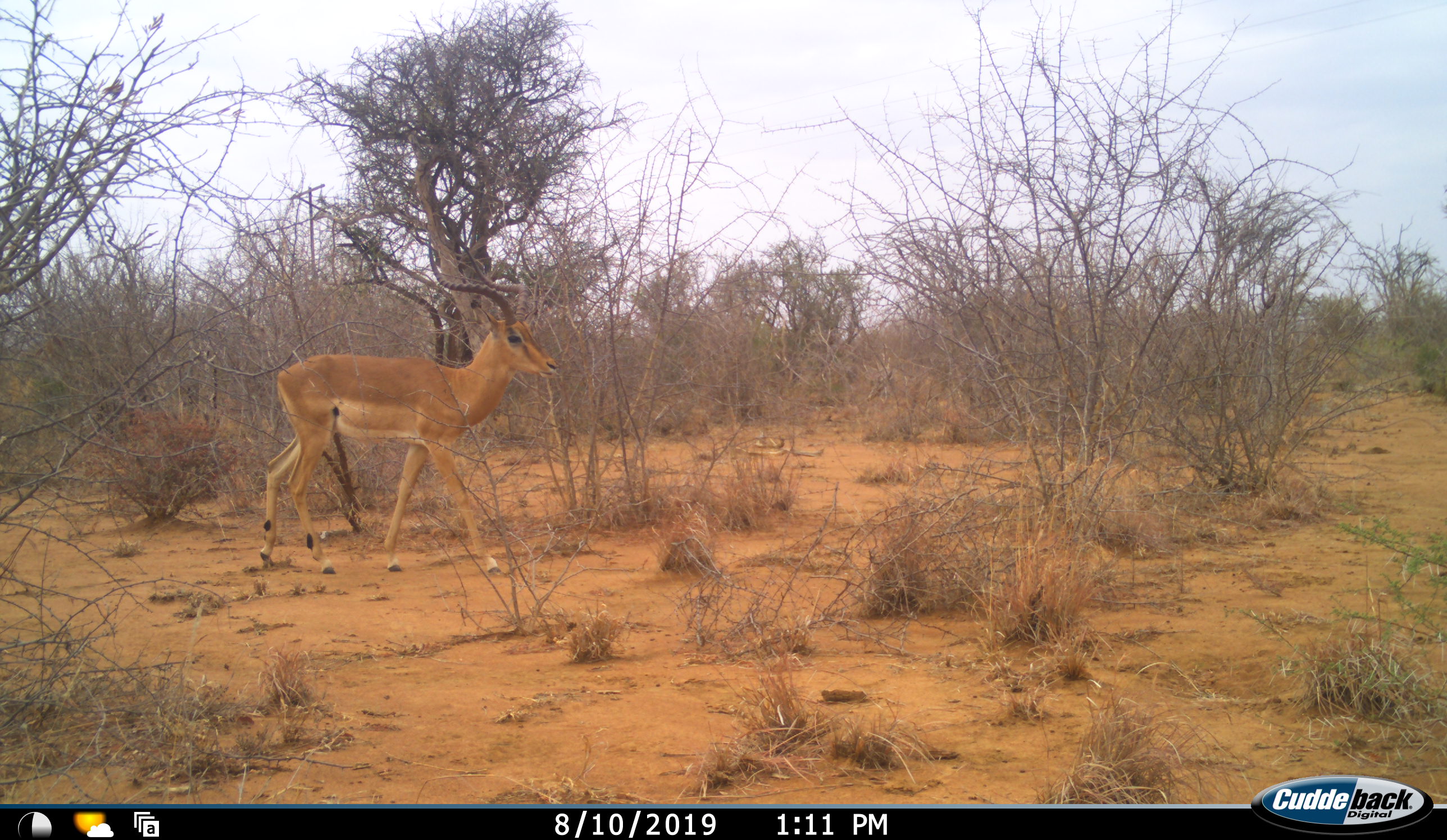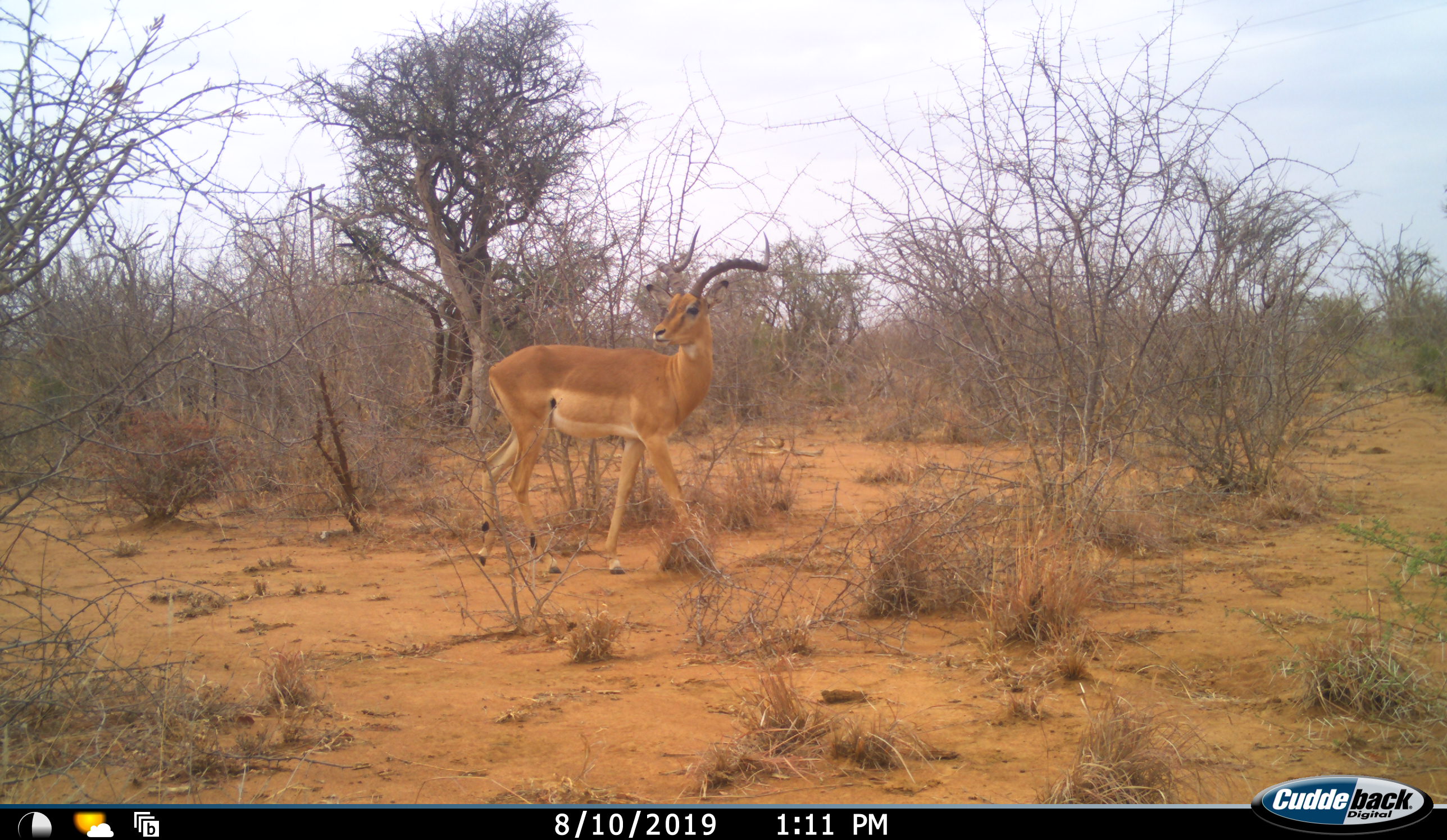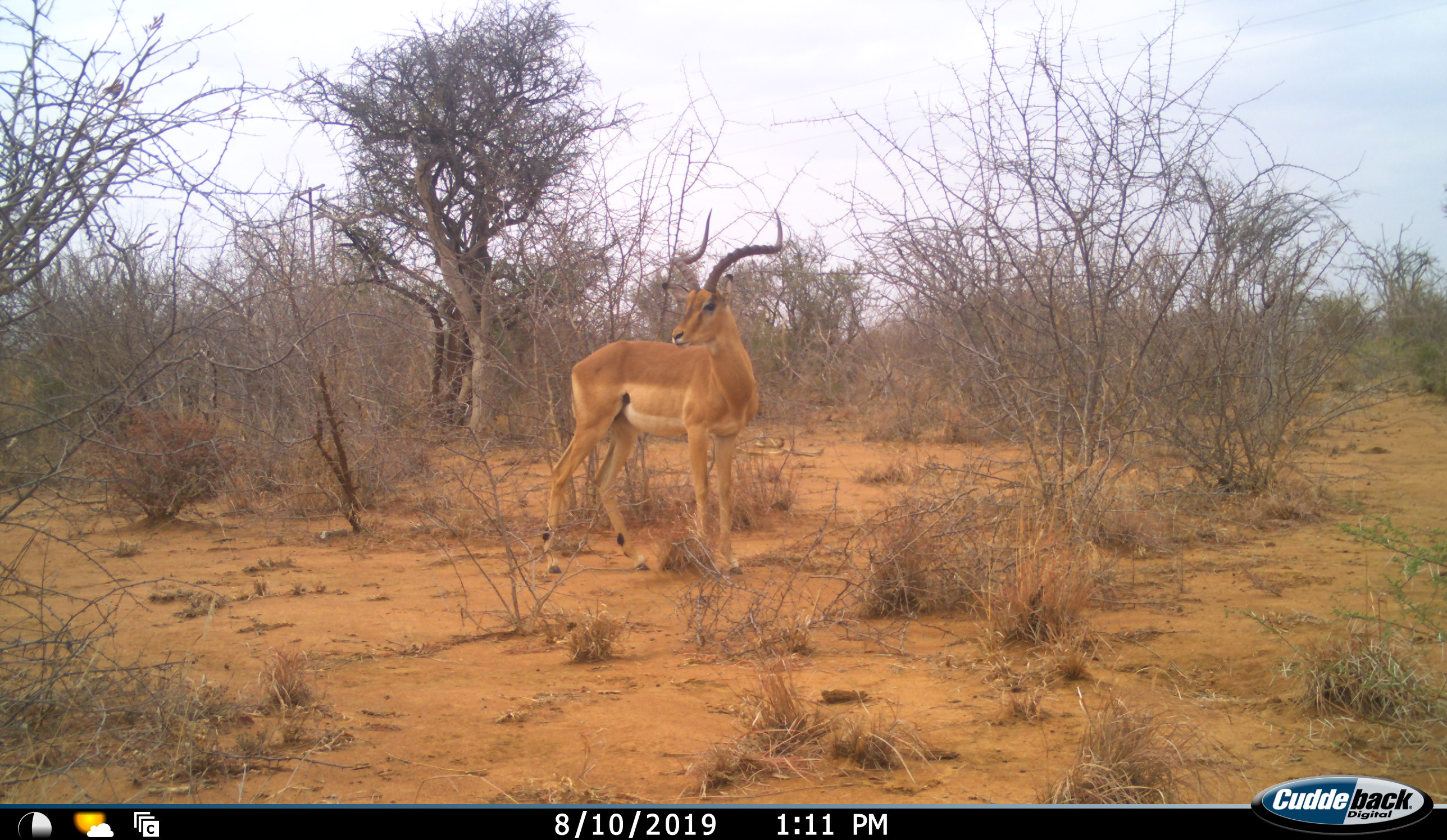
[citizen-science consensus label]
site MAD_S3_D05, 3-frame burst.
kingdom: Animalia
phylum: Chordata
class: Mammalia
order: Artiodactyla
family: Bovidae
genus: Aepyceros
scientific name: Aepyceros melampus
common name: impala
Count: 1.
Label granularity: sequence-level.